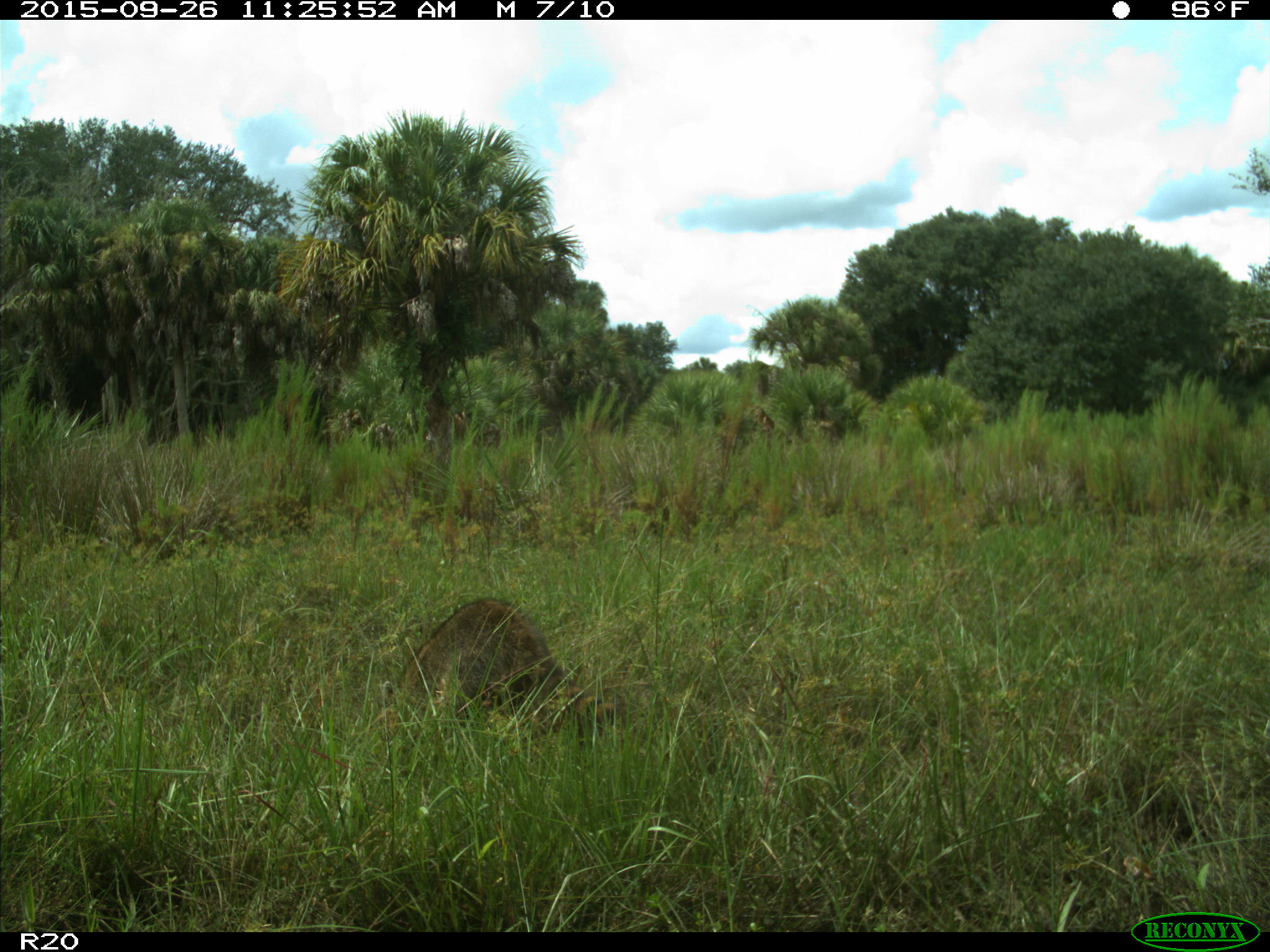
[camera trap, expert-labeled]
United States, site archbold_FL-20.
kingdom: Animalia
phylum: Chordata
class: Mammalia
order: Carnivora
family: Procyonidae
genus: Procyon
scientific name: Procyon lotor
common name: common raccoon